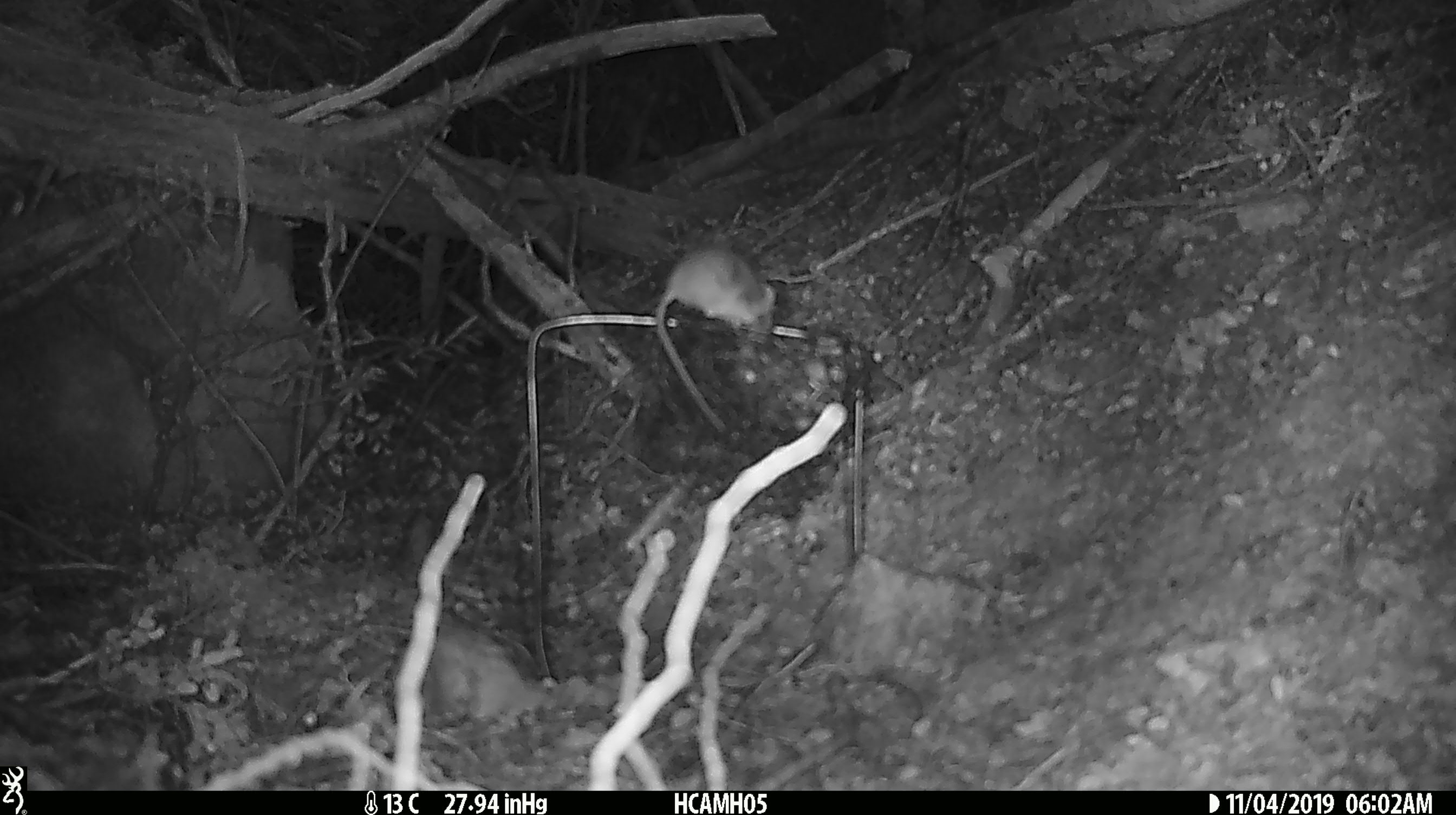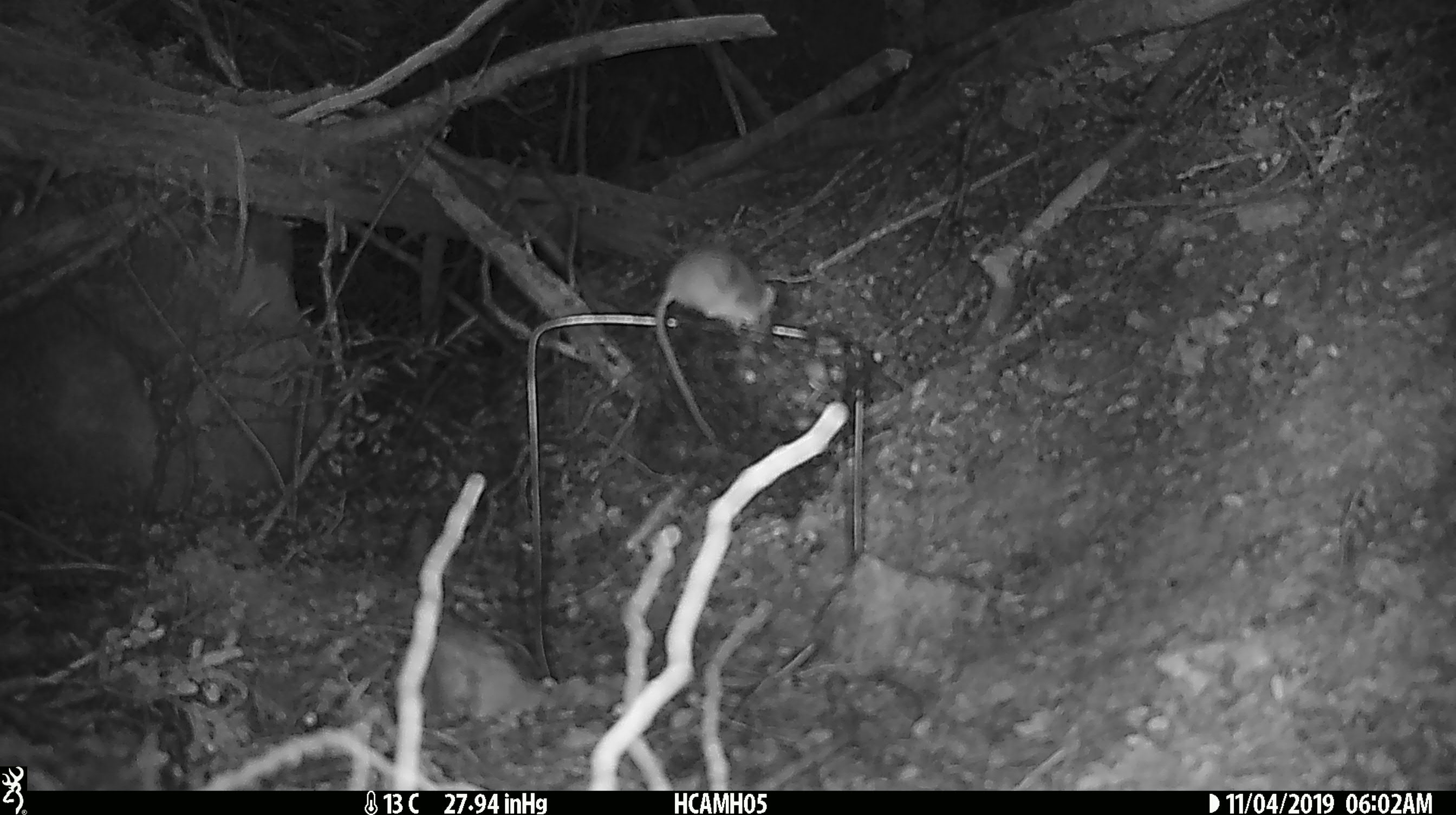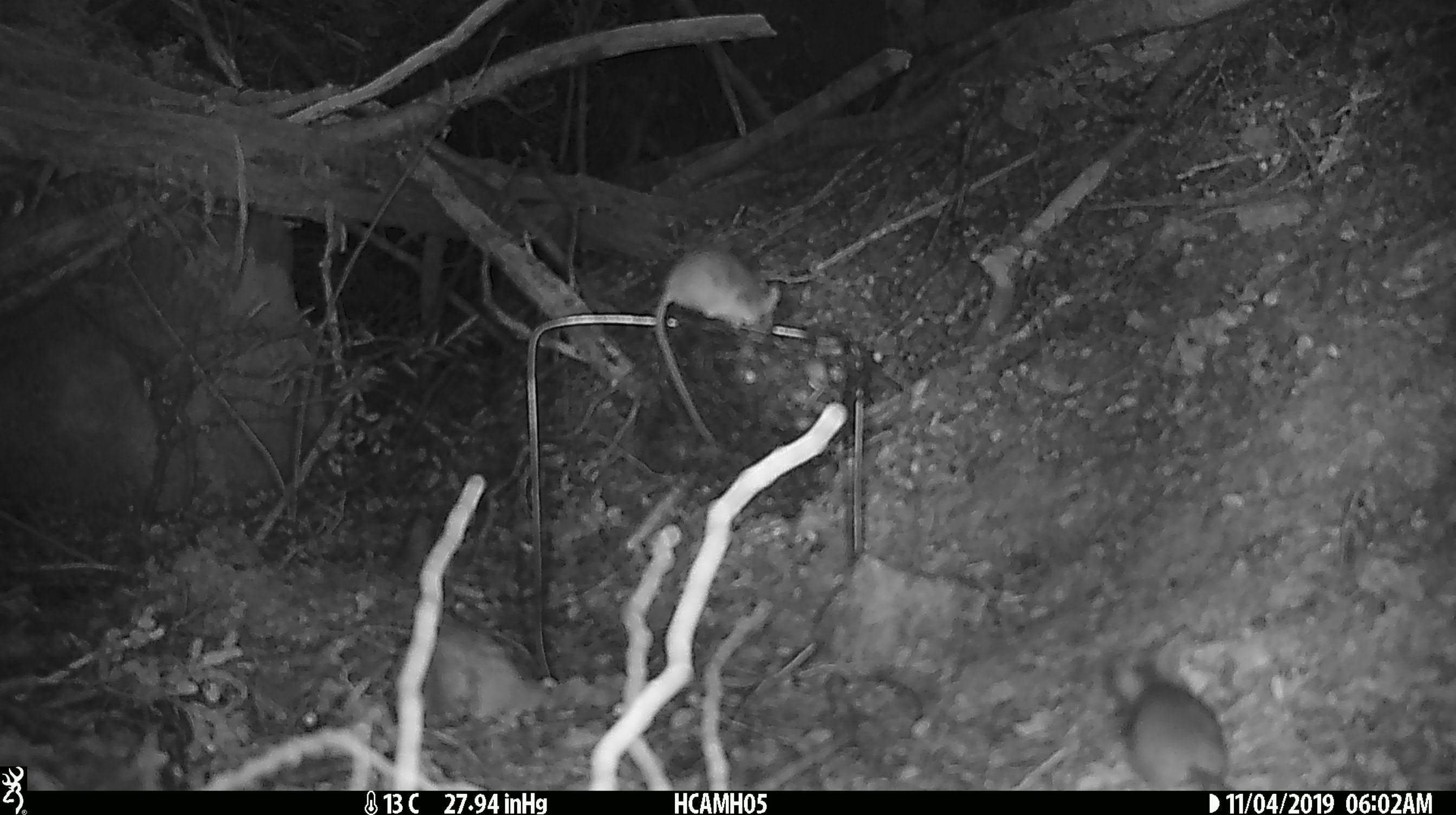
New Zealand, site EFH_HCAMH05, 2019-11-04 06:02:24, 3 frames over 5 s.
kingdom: Animalia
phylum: Chordata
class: Mammalia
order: Rodentia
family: Muridae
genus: Mus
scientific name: Mus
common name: mouse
Mouse (Mus).